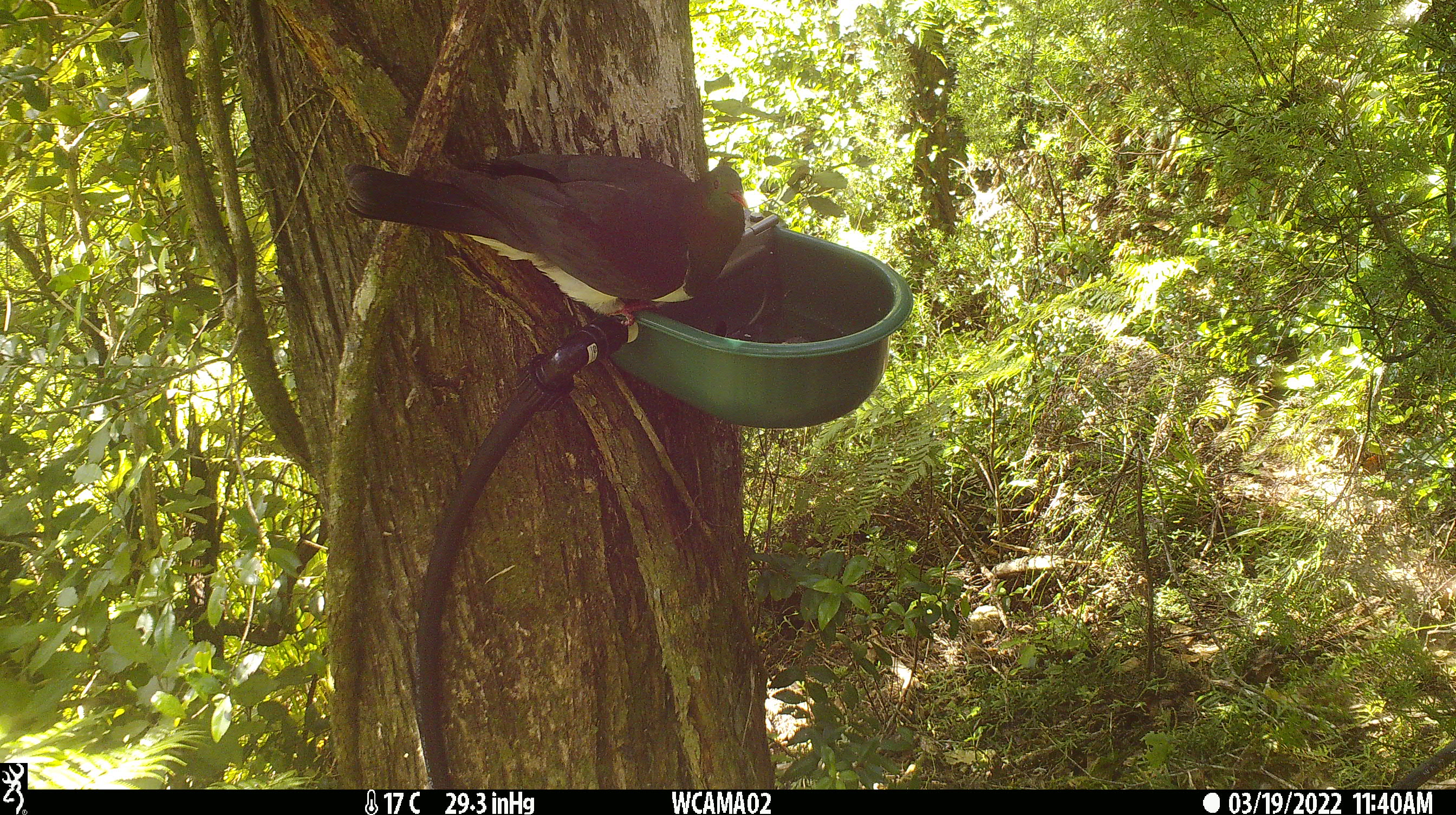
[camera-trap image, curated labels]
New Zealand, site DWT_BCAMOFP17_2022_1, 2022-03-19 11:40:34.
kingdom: Animalia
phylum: Chordata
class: Aves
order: Columbiformes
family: Columbidae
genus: Hemiphaga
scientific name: Hemiphaga novaeseelandiae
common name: new zealand pigeon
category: kereru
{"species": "kereru (new zealand pigeon) (Hemiphaga novaeseelandiae)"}